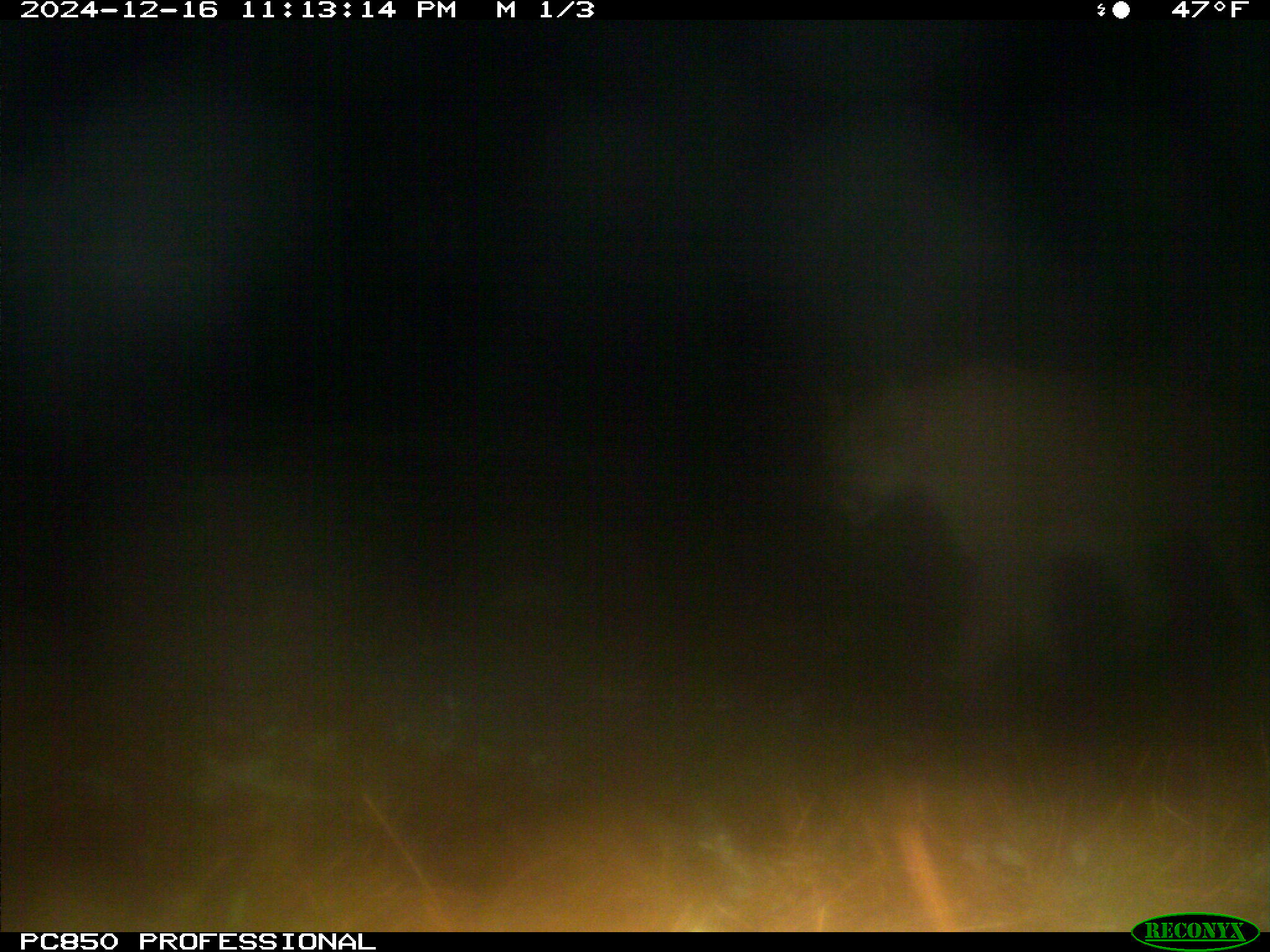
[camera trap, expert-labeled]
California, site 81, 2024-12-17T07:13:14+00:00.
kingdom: Animalia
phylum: Chordata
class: Mammalia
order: Carnivora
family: Felidae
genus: Puma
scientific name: Puma concolor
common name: puma